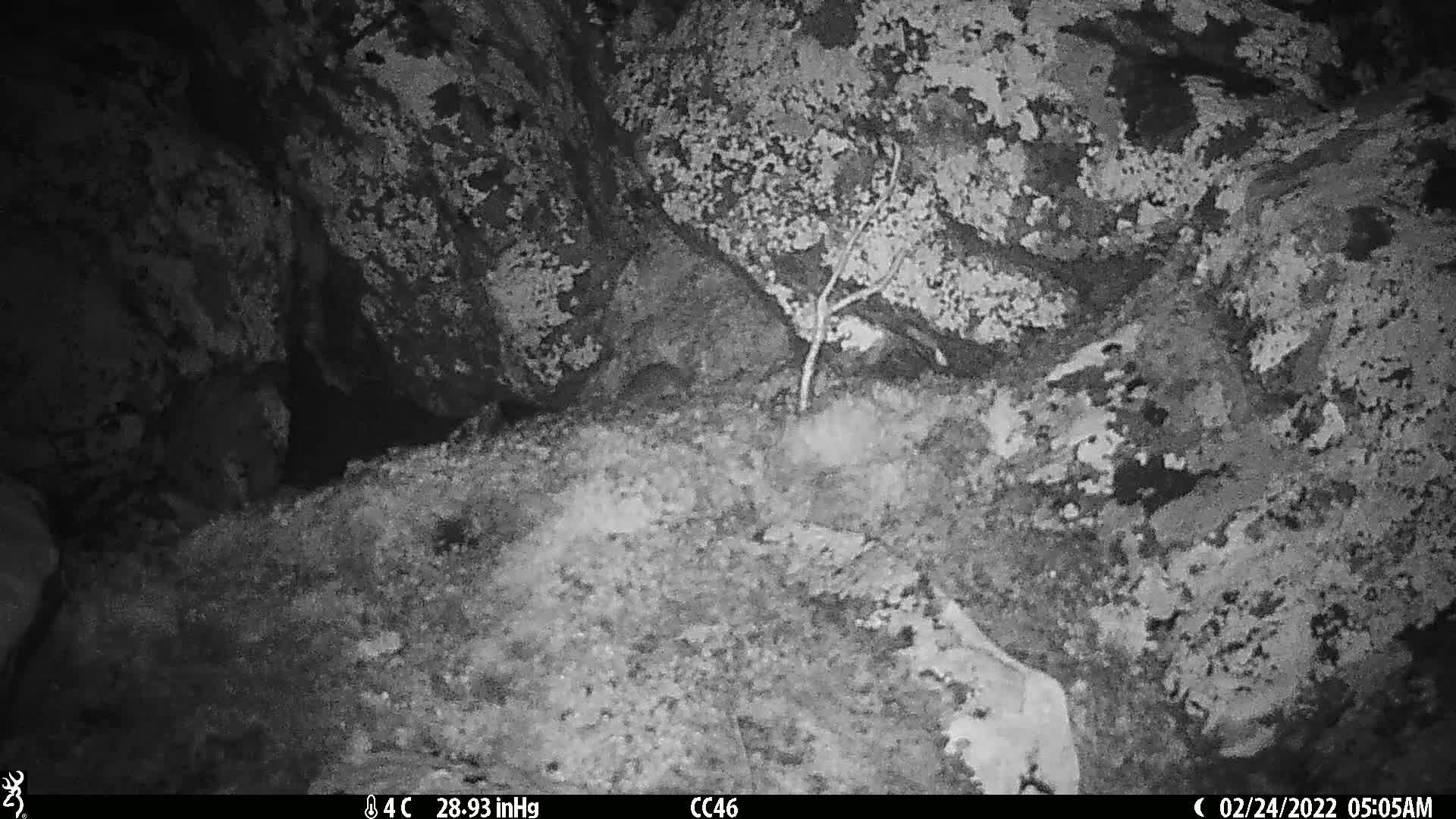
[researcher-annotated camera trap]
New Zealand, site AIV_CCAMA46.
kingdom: Animalia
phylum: Chordata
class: Mammalia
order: Rodentia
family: Muridae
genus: Mus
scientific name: Mus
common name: mouse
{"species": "mouse (Mus)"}